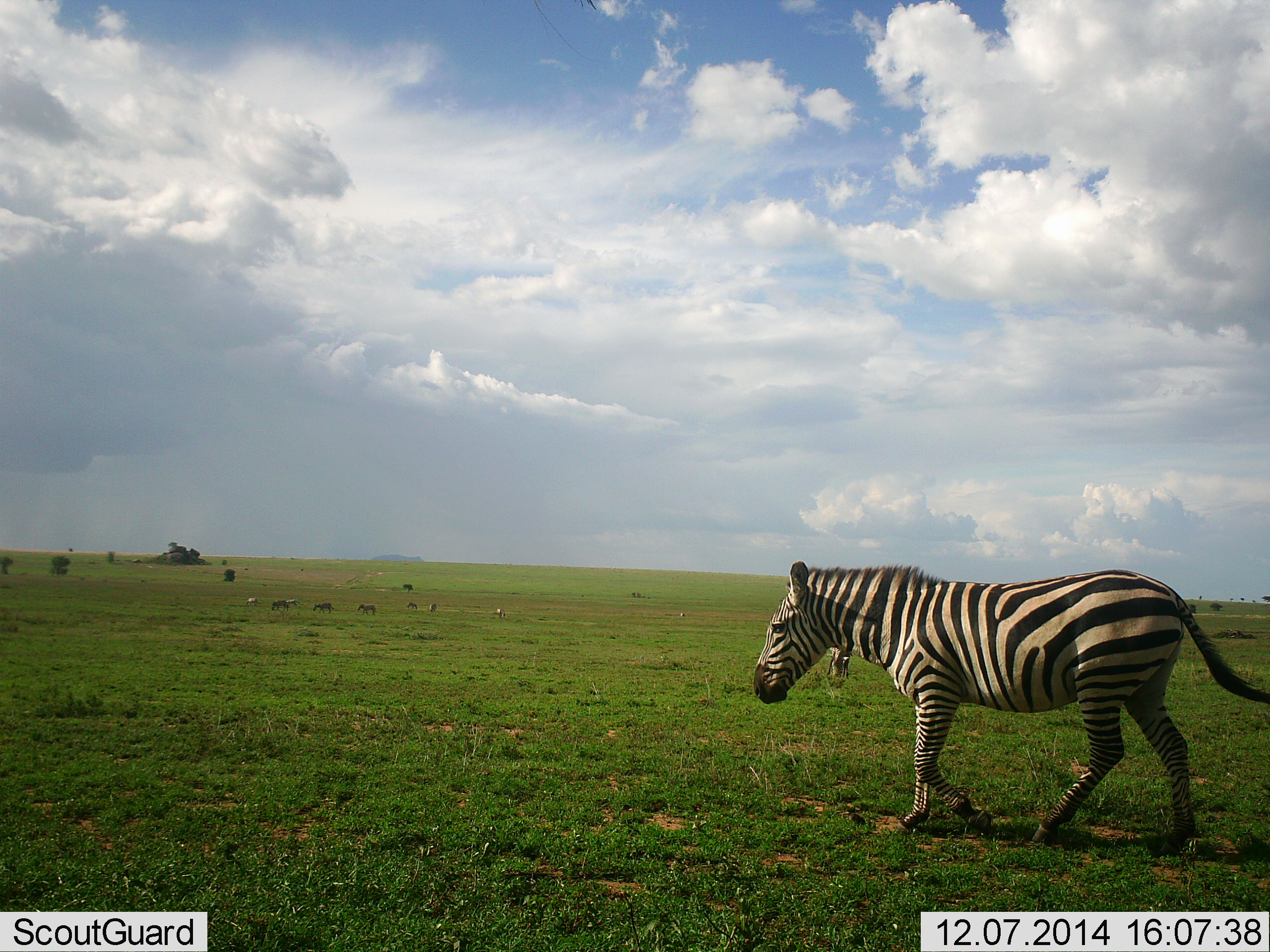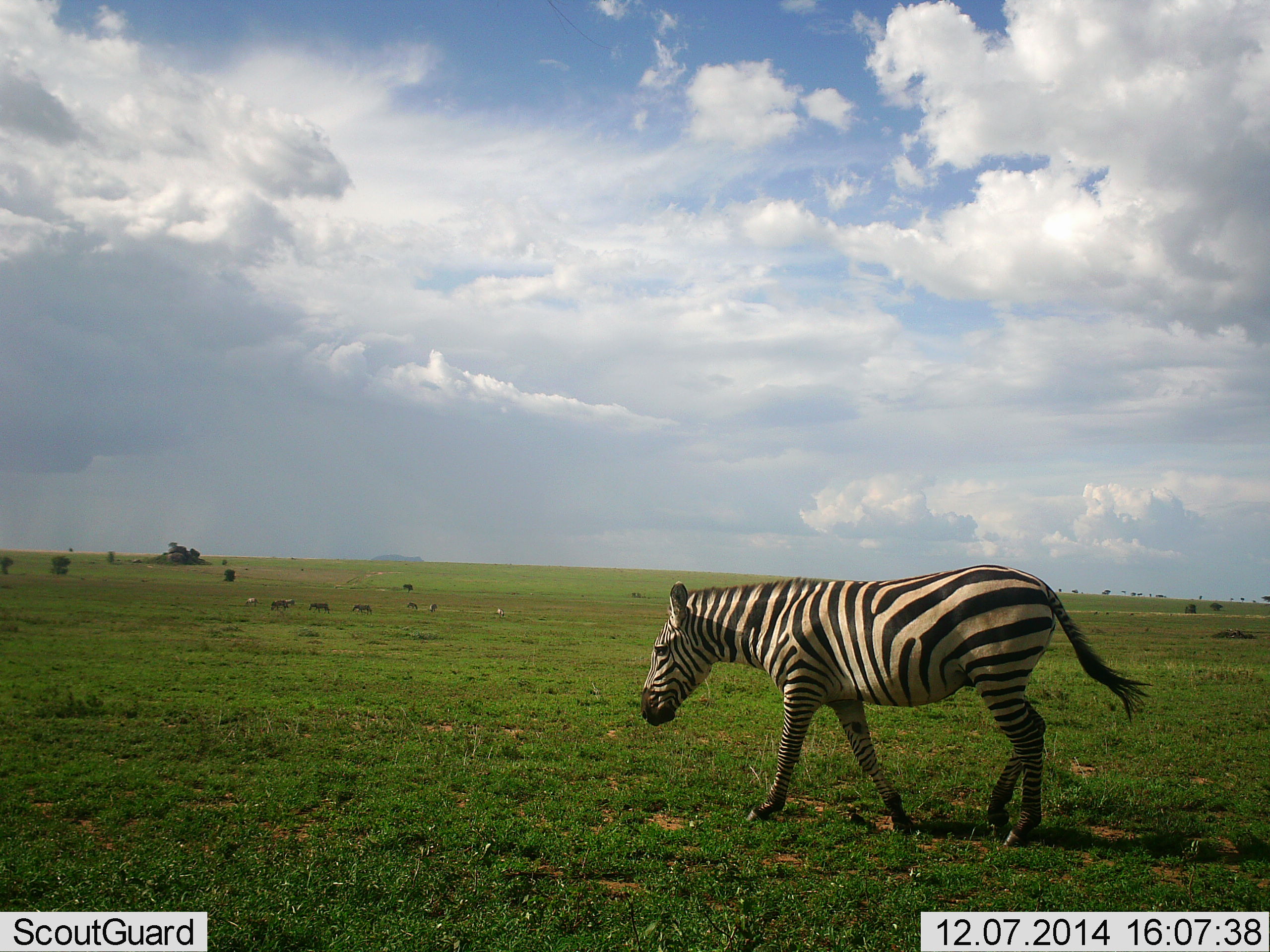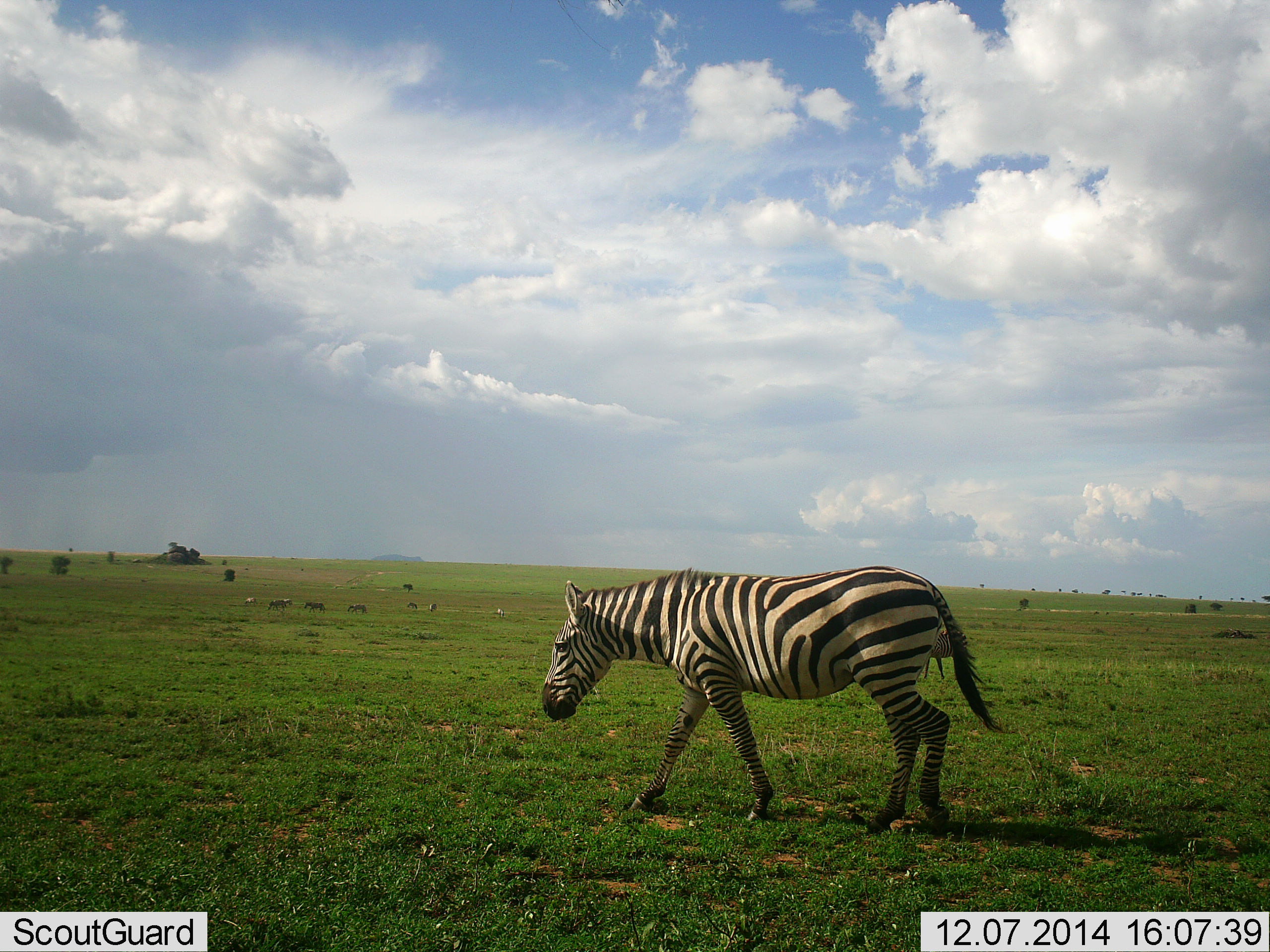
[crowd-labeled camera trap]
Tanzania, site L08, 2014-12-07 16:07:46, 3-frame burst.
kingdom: Animalia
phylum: Chordata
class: Mammalia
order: Perissodactyla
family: Equidae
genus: Equus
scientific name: Equus quagga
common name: plains zebra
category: zebra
Zebra (plains zebra) (Equus quagga), count 1. Behavior (volunteer vote fractions): standing 10%, resting 0%, moving 100%, interacting 0%. Young present (vote fraction): 0%. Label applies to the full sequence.